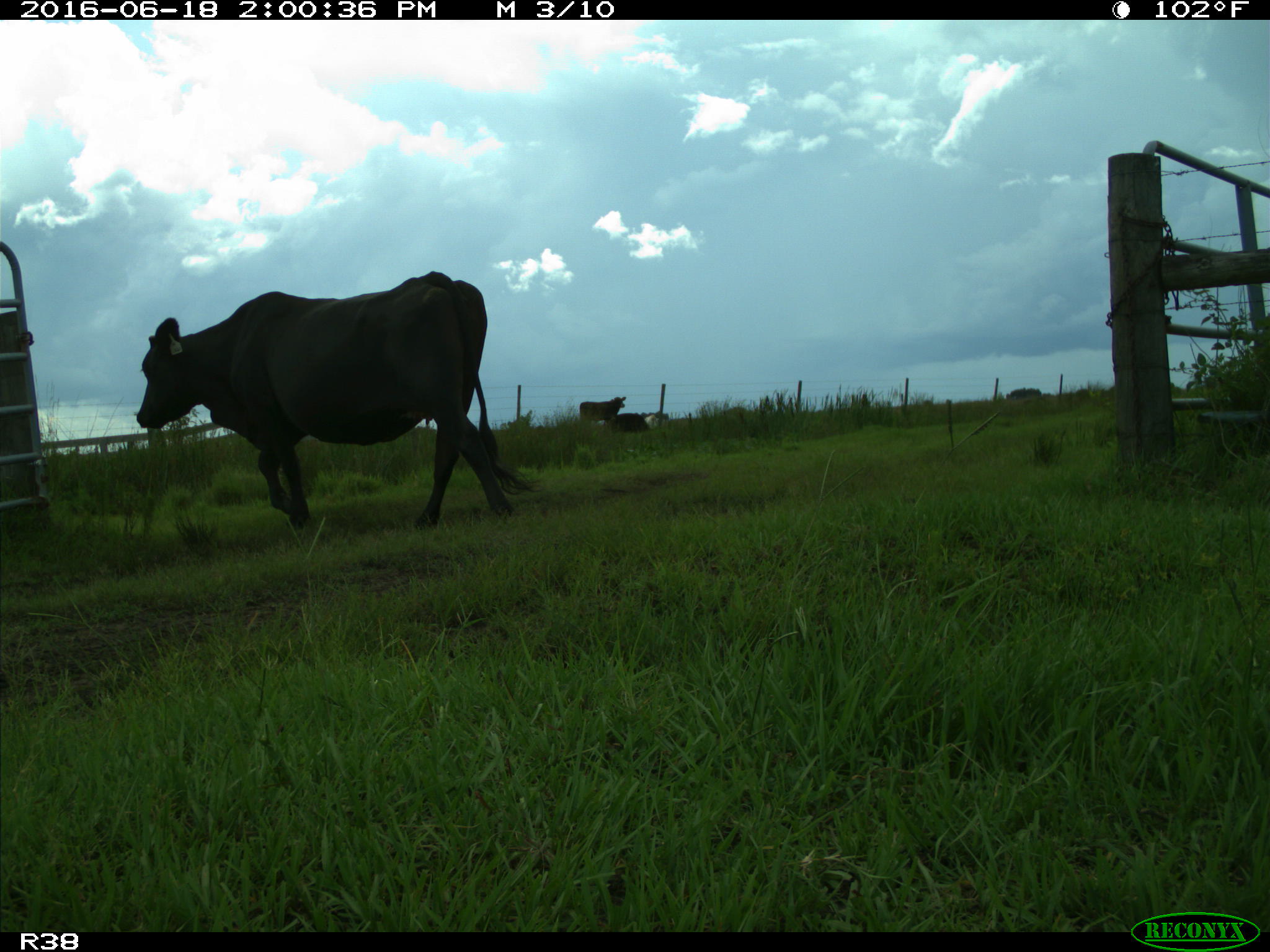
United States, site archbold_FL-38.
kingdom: Animalia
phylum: Chordata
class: Mammalia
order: Artiodactyla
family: Bovidae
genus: Bos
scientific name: Bos taurus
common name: domestic cow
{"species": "Bos taurus (domestic cow)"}